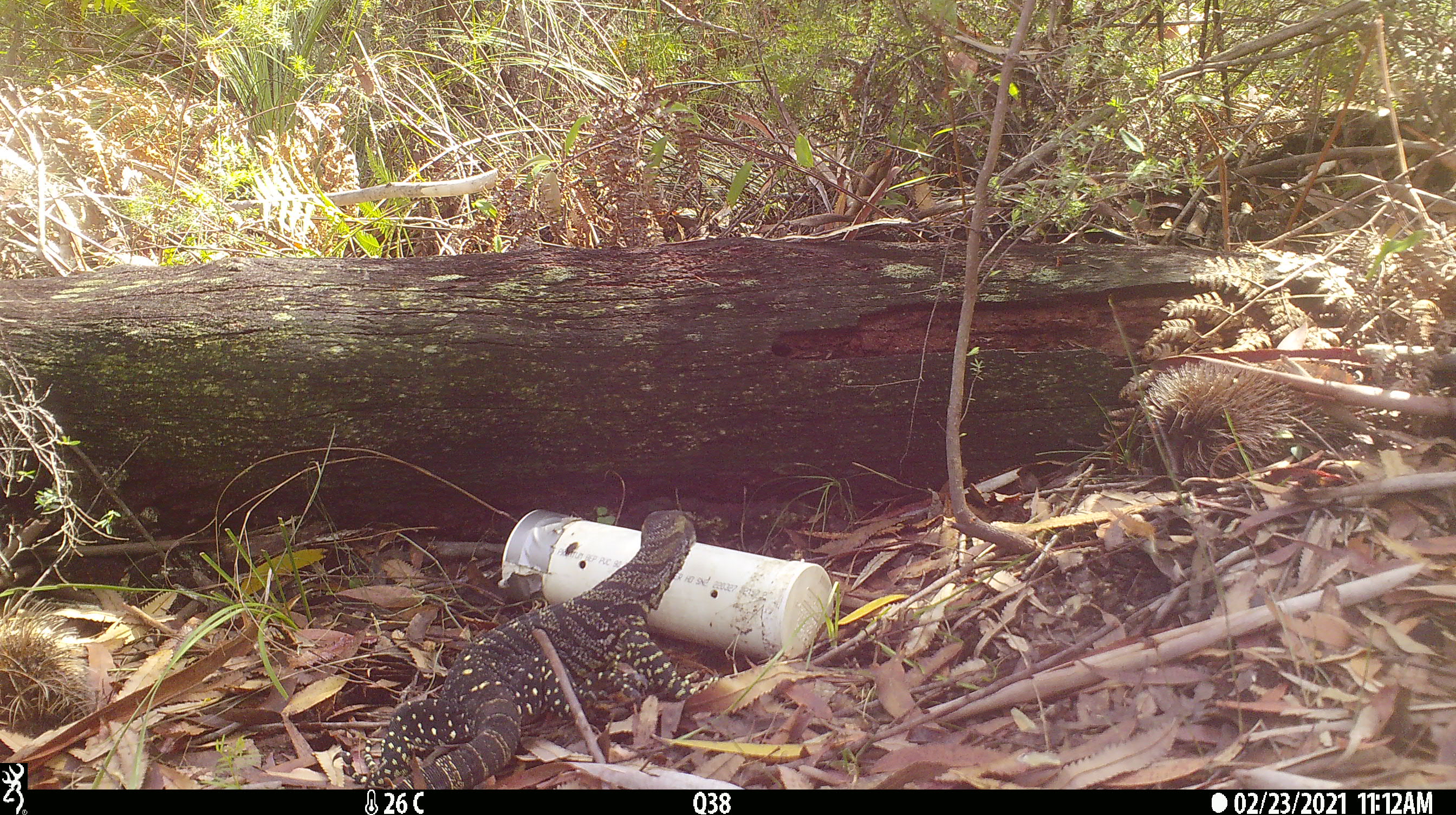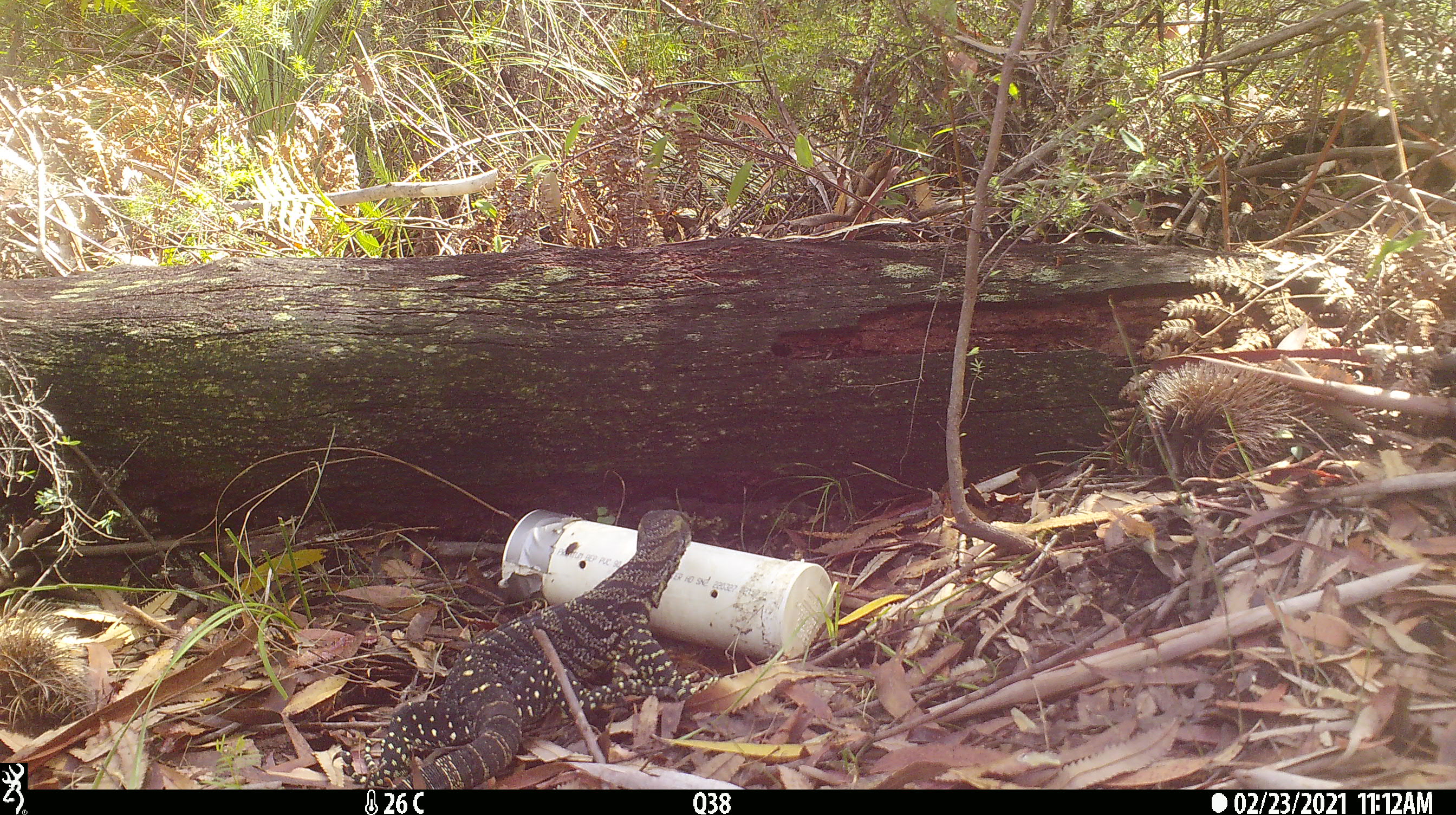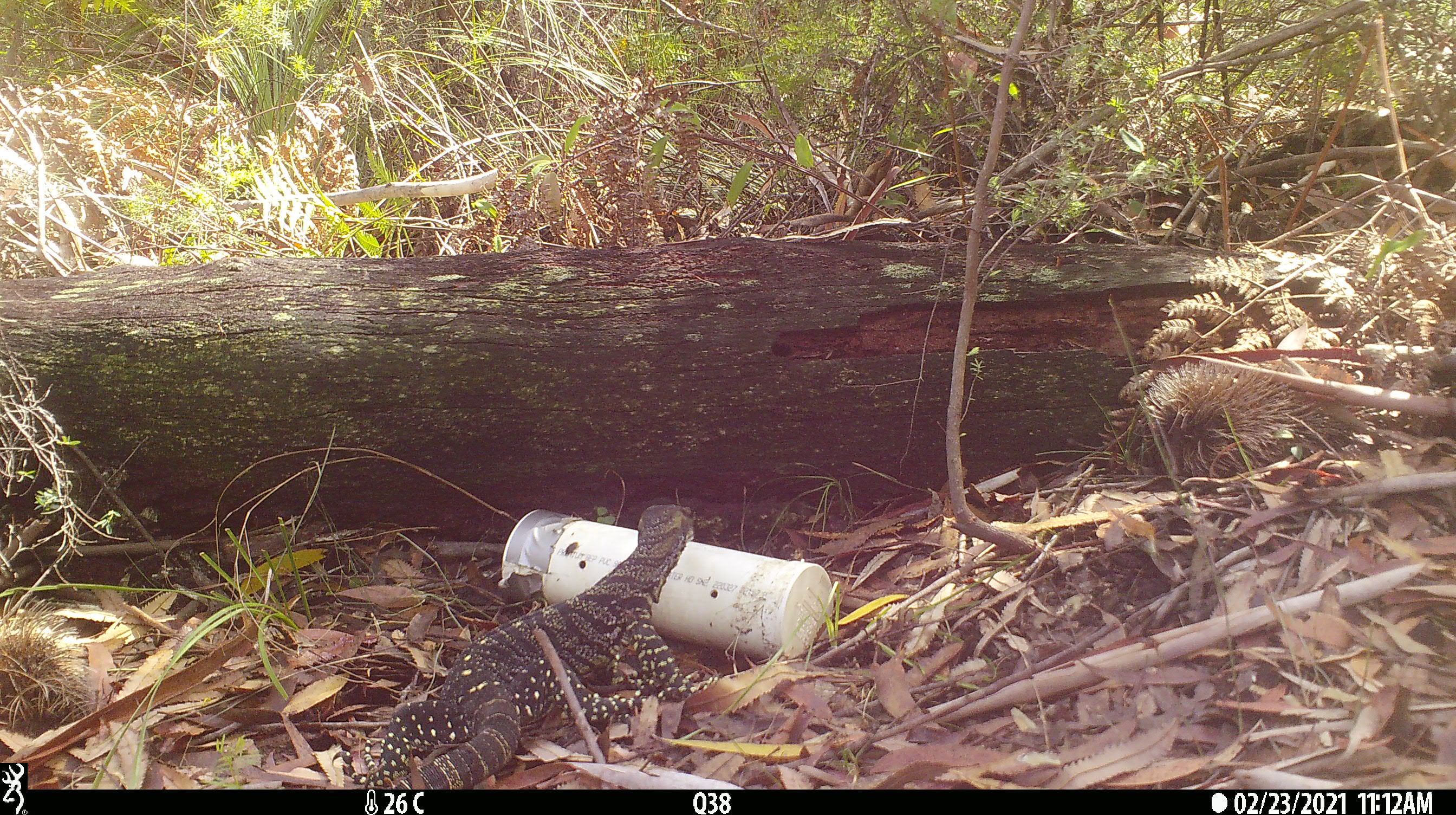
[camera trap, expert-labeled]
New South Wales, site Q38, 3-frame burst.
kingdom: Animalia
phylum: Chordata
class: Reptilia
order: Squamata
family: Varanidae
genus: Varanus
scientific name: Varanus varius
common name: lace monitor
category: goanna